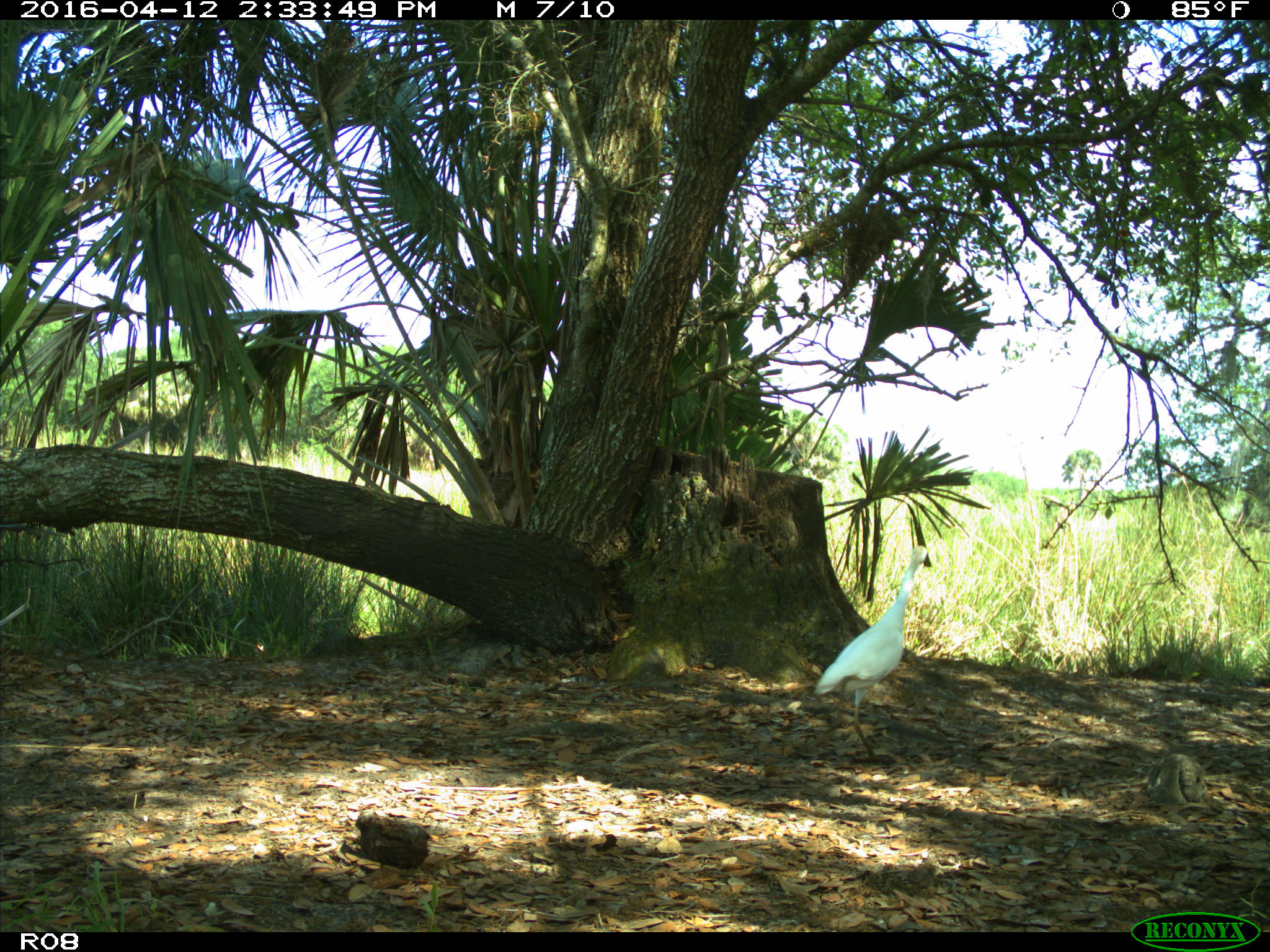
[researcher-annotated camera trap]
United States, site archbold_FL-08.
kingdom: Animalia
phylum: Chordata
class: Aves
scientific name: Aves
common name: birds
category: unidentified bird